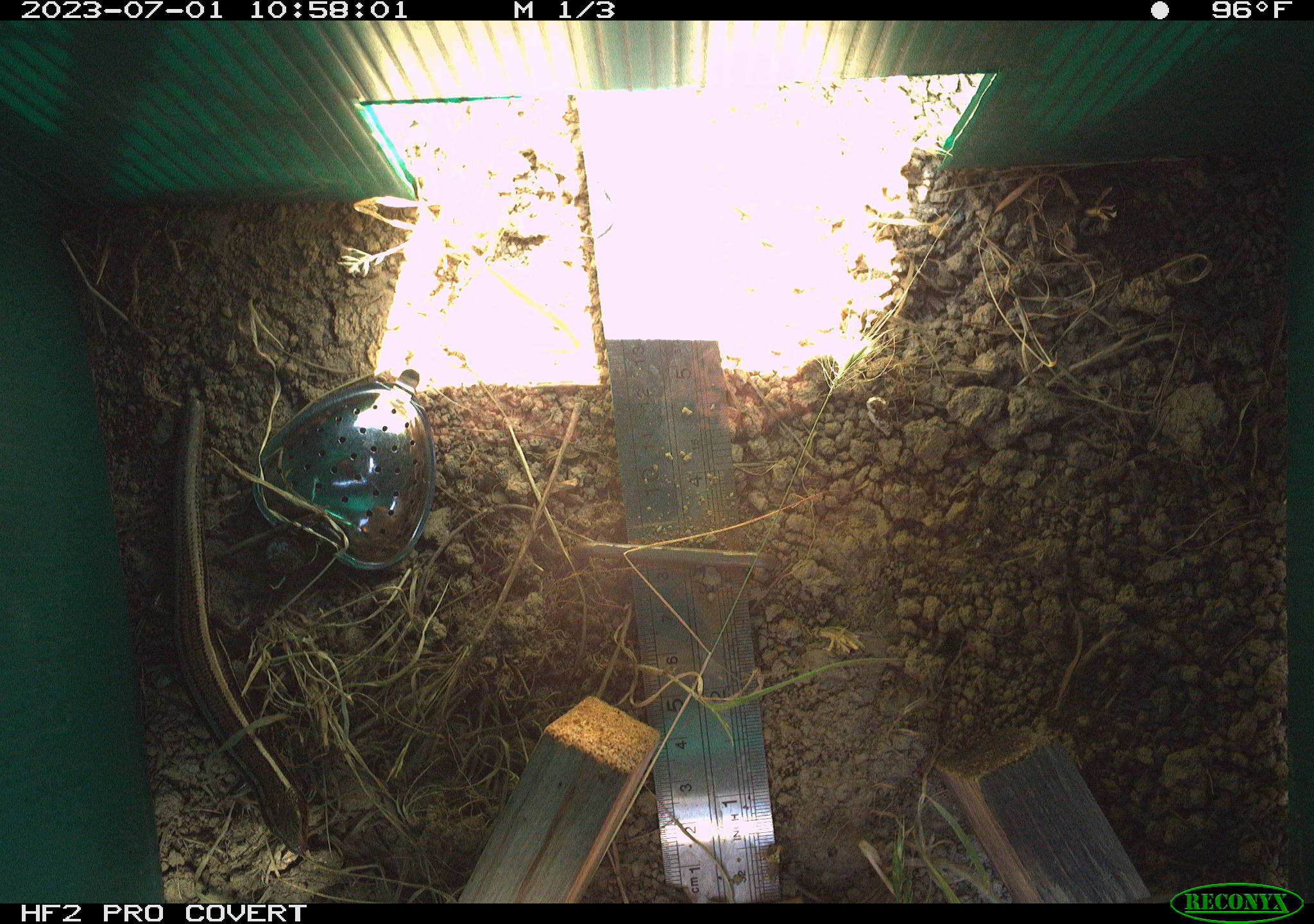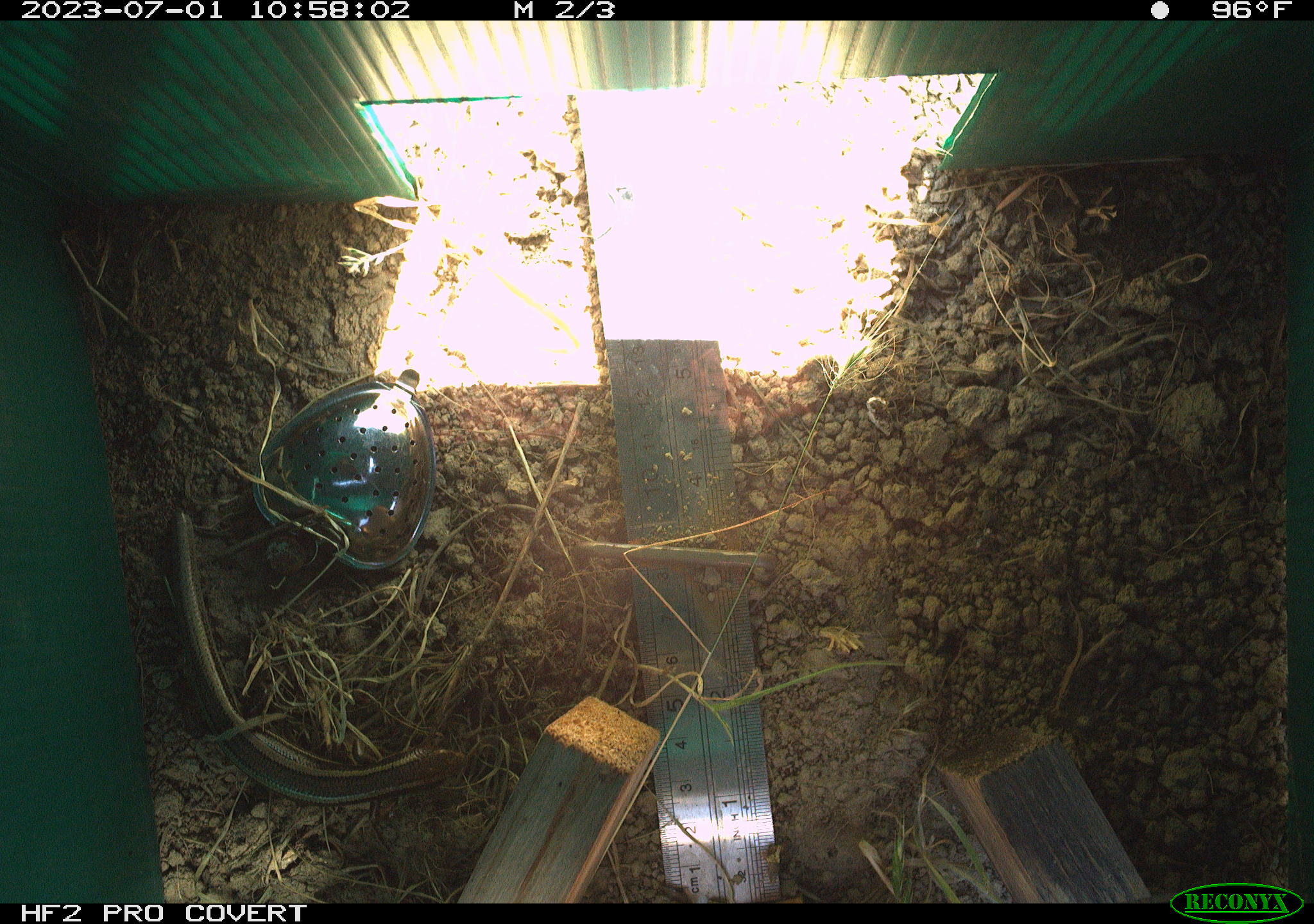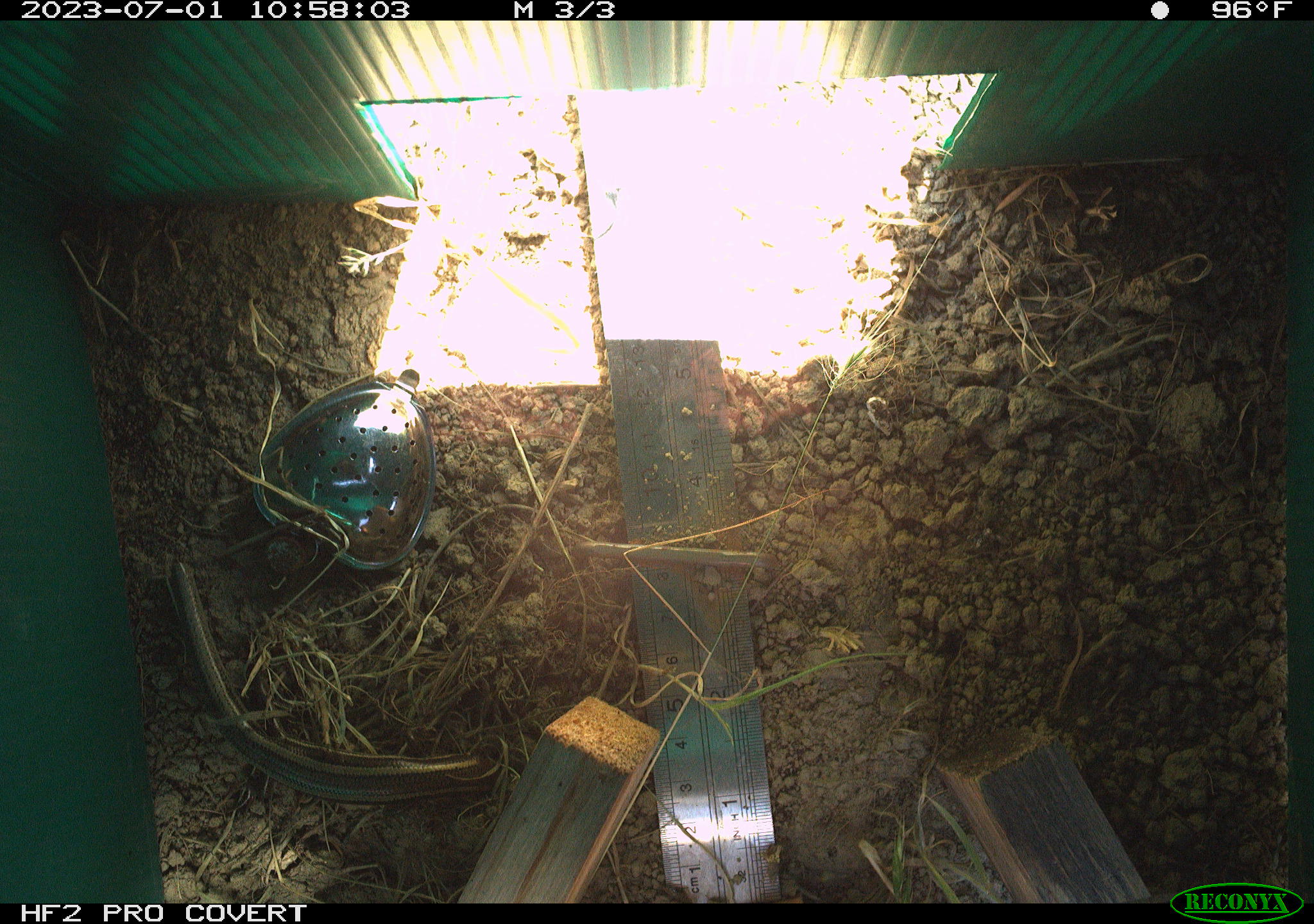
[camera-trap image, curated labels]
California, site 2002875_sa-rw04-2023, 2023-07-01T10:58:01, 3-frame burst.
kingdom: Animalia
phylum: Chordata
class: Reptilia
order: Squamata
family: Scincidae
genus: Plestiodon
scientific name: Plestiodon skiltonianus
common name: western skink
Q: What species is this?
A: Western skink (Plestiodon skiltonianus).